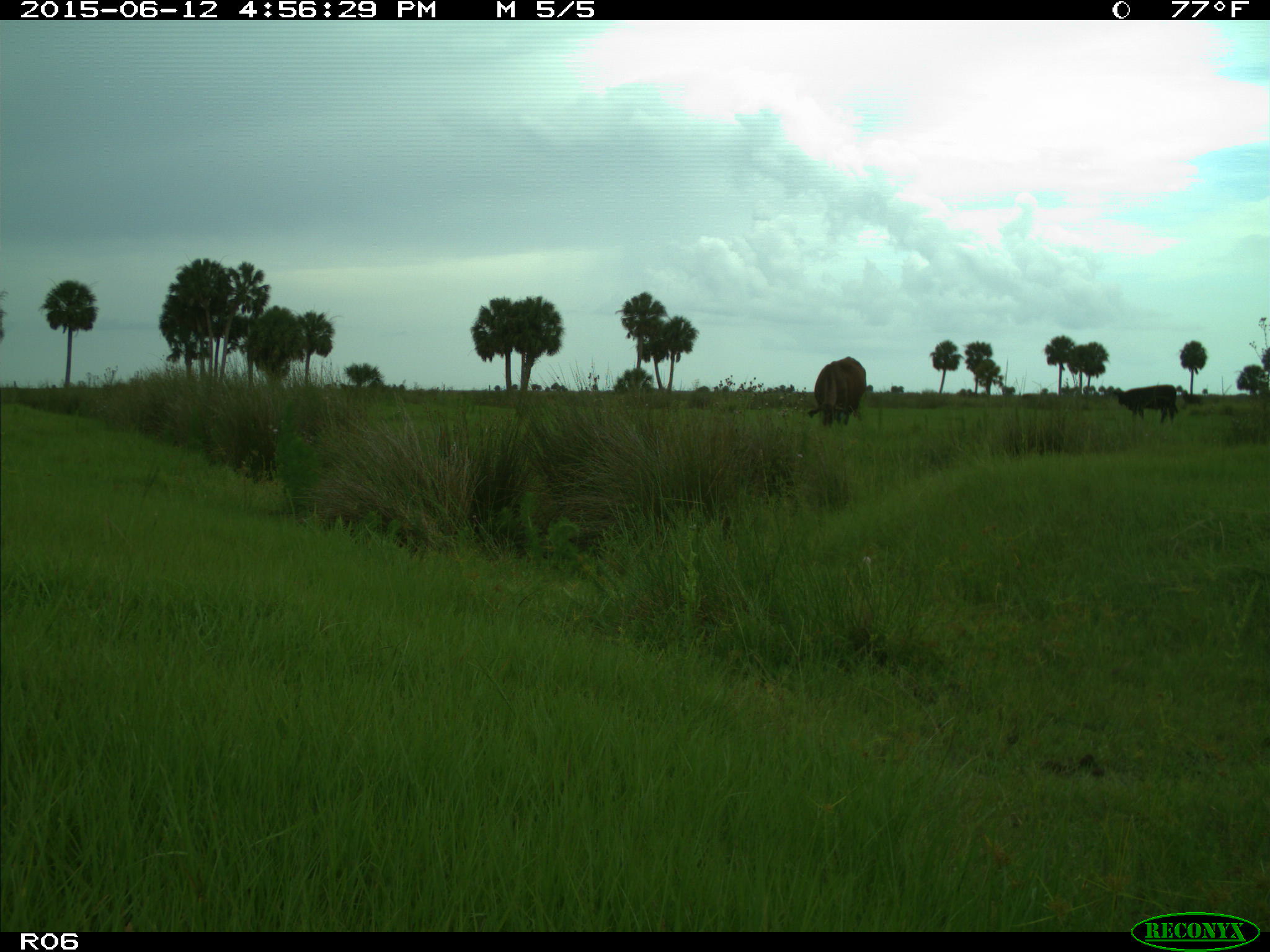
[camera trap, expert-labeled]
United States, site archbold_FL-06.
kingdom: Animalia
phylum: Chordata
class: Mammalia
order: Artiodactyla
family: Bovidae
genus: Bos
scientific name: Bos taurus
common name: domestic cow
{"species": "Bos taurus (domestic cow)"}